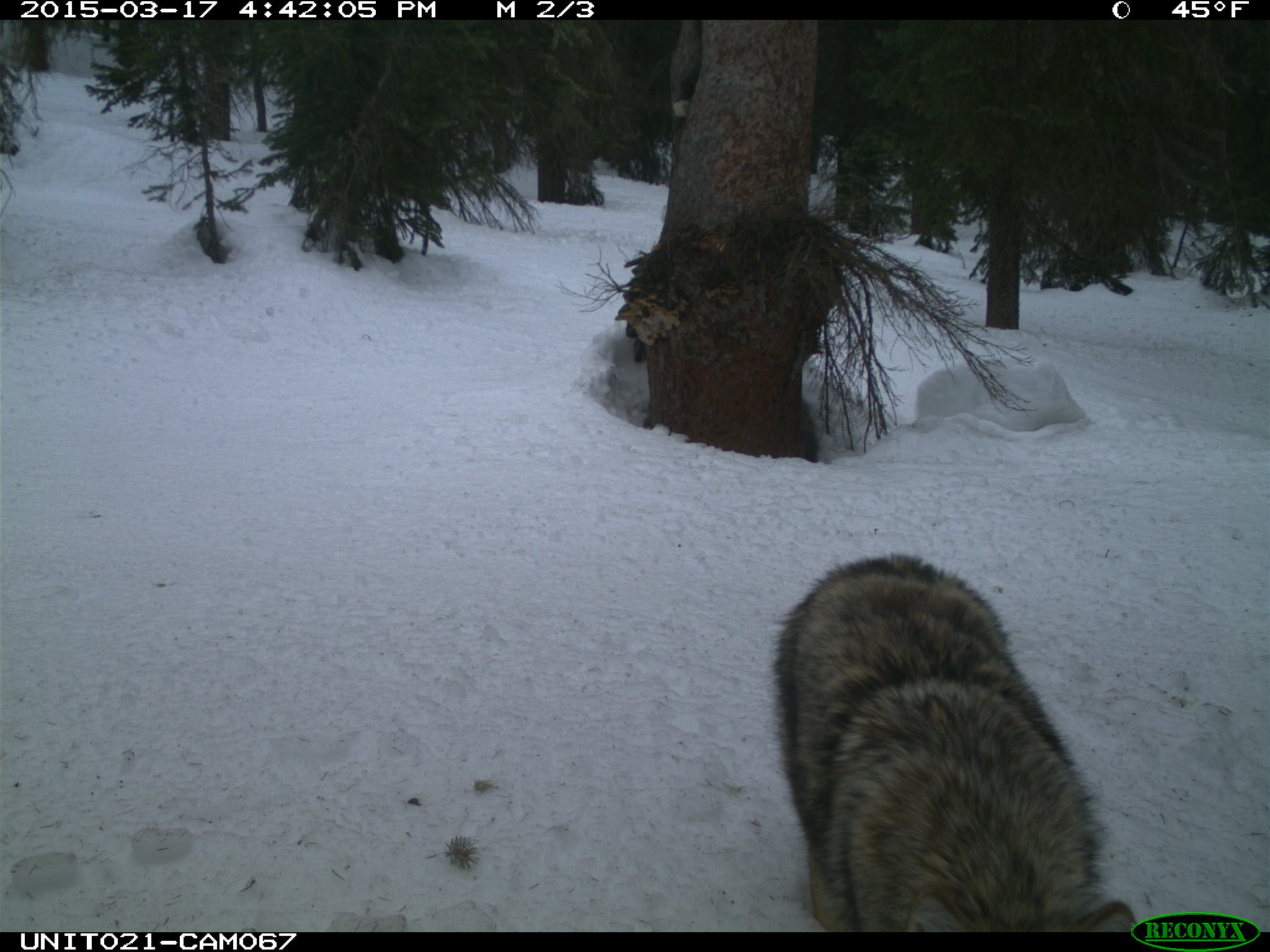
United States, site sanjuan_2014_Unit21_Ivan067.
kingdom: Animalia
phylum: Chordata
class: Mammalia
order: Carnivora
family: Canidae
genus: Canis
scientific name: Canis latrans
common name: coyote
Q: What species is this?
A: Canis latrans (coyote).